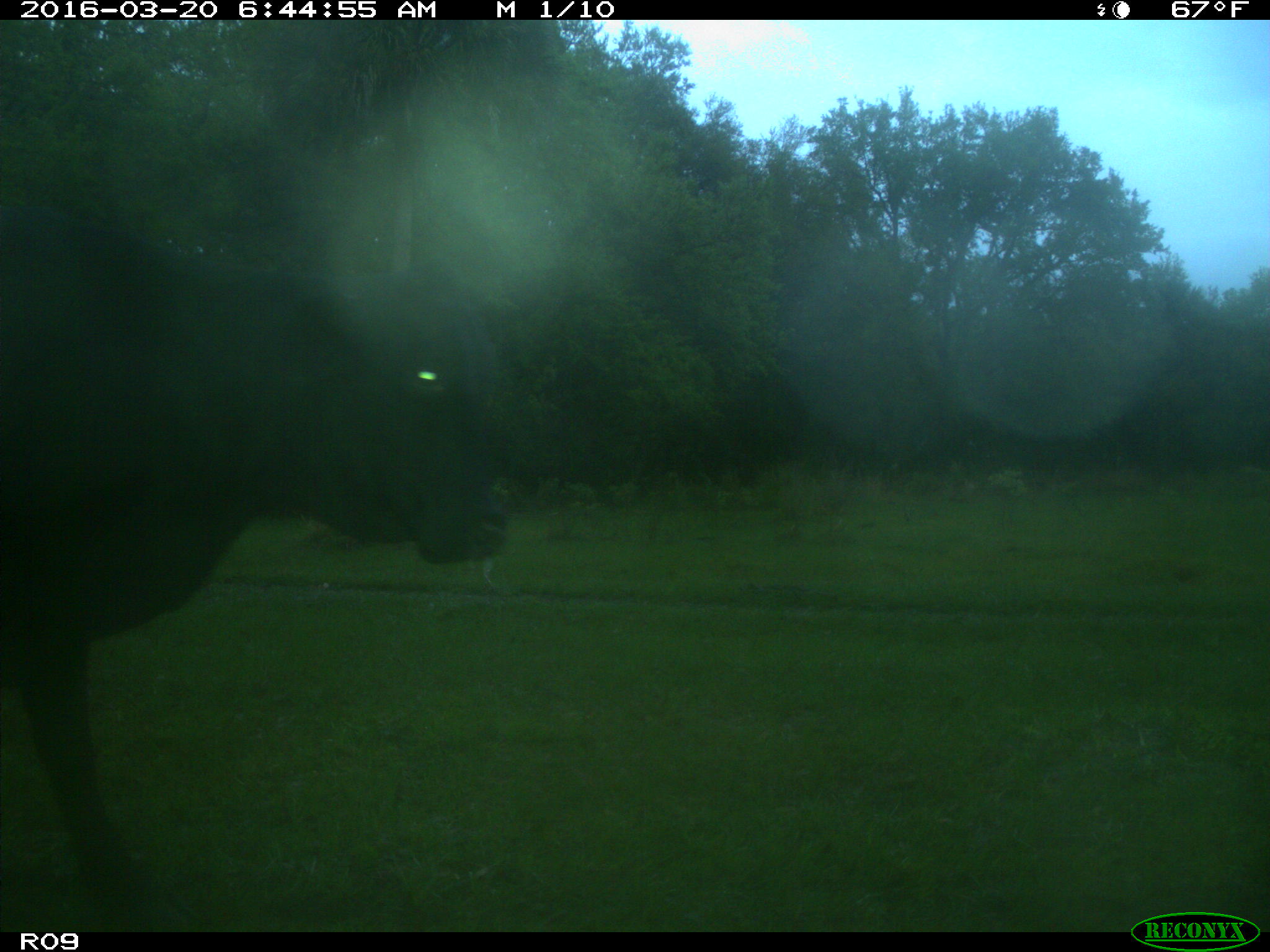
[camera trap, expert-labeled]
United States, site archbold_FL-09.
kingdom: Animalia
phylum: Chordata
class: Mammalia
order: Artiodactyla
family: Bovidae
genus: Bos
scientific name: Bos taurus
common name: domestic cow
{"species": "Bos taurus (domestic cow)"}